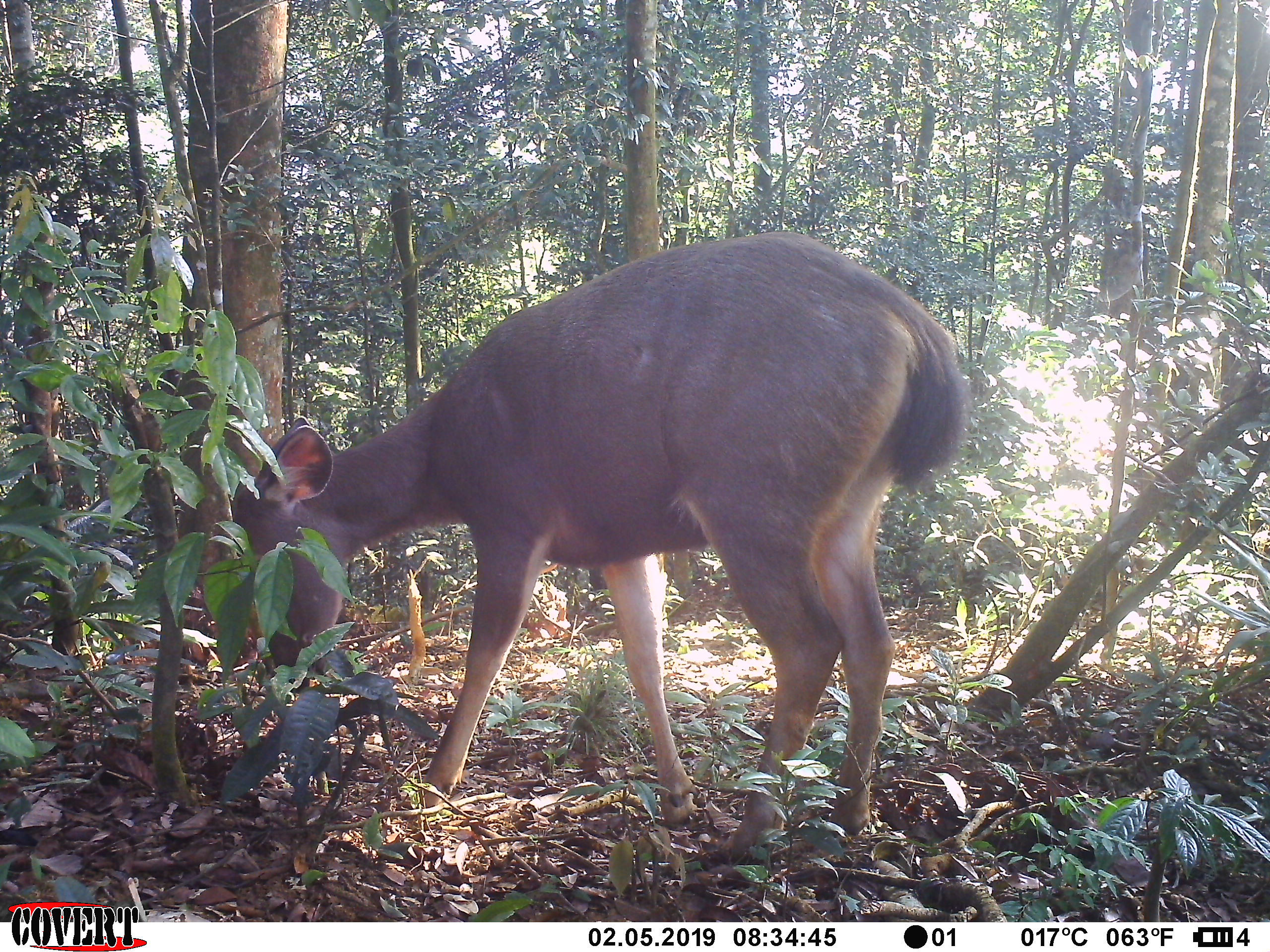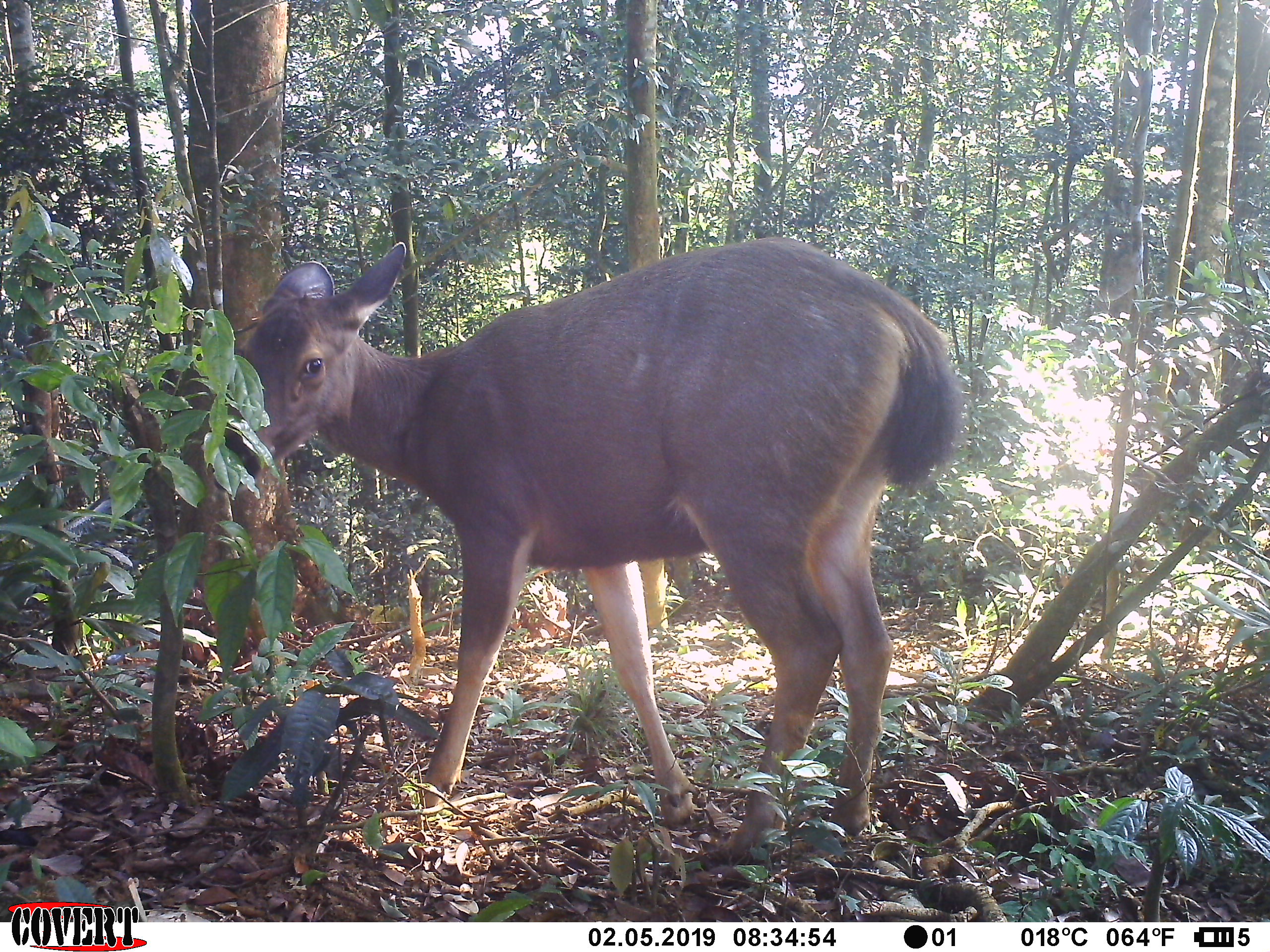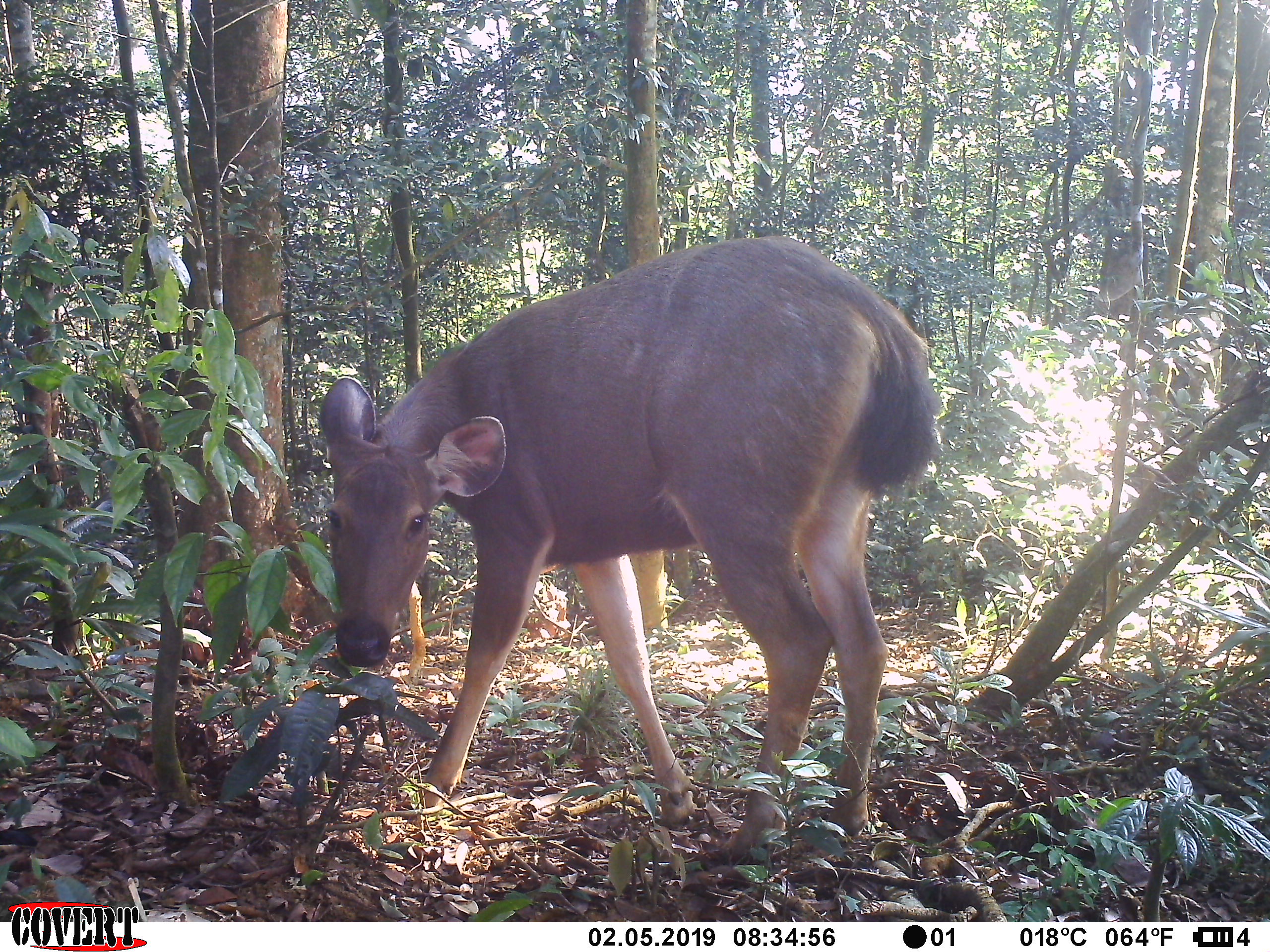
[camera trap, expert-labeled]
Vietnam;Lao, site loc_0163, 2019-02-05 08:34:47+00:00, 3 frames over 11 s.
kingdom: Animalia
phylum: Chordata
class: Mammalia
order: Artiodactyla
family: Cervidae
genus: Rusa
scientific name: Rusa unicolor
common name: sambar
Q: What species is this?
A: Sambar (Rusa unicolor).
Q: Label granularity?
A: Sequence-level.